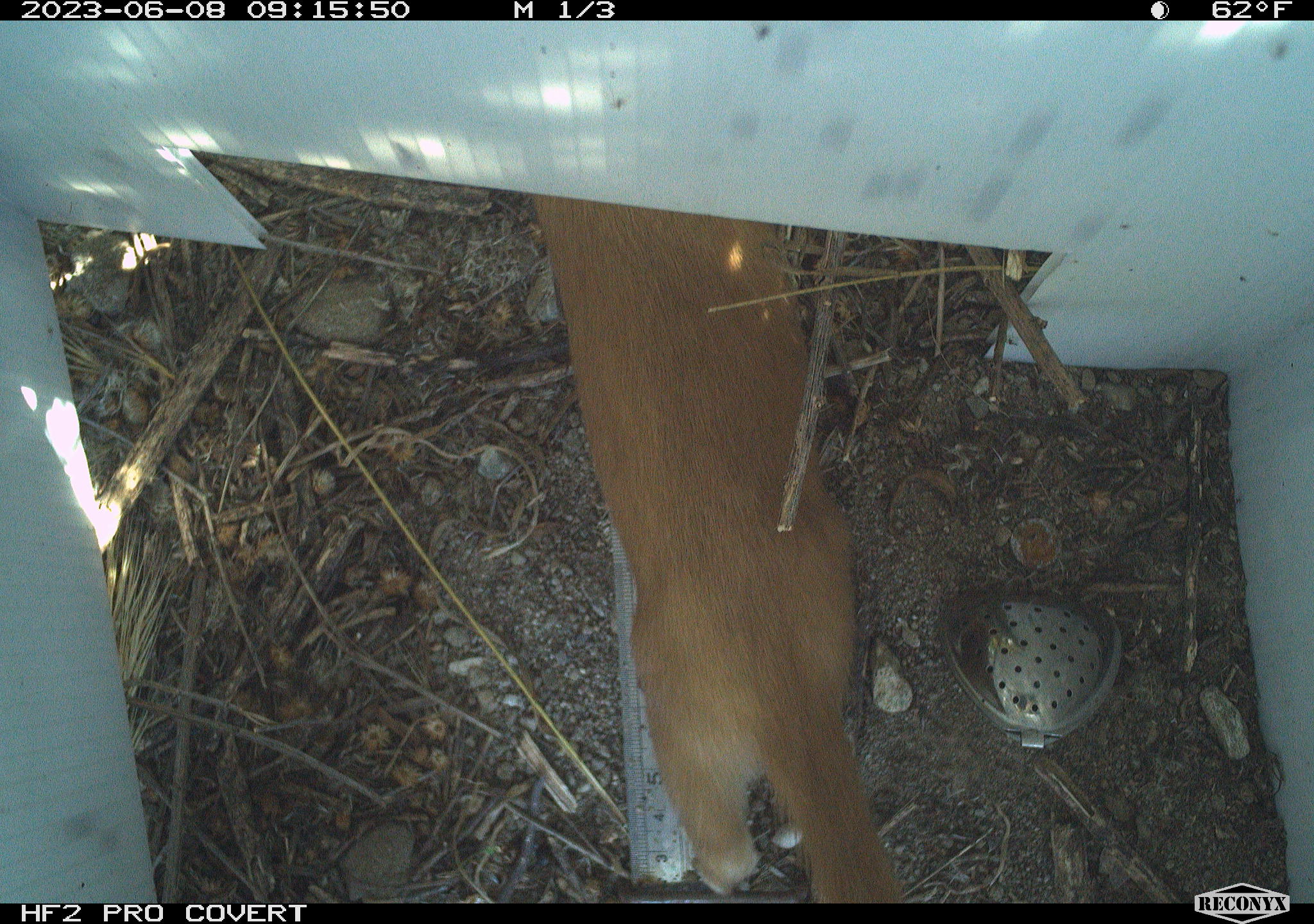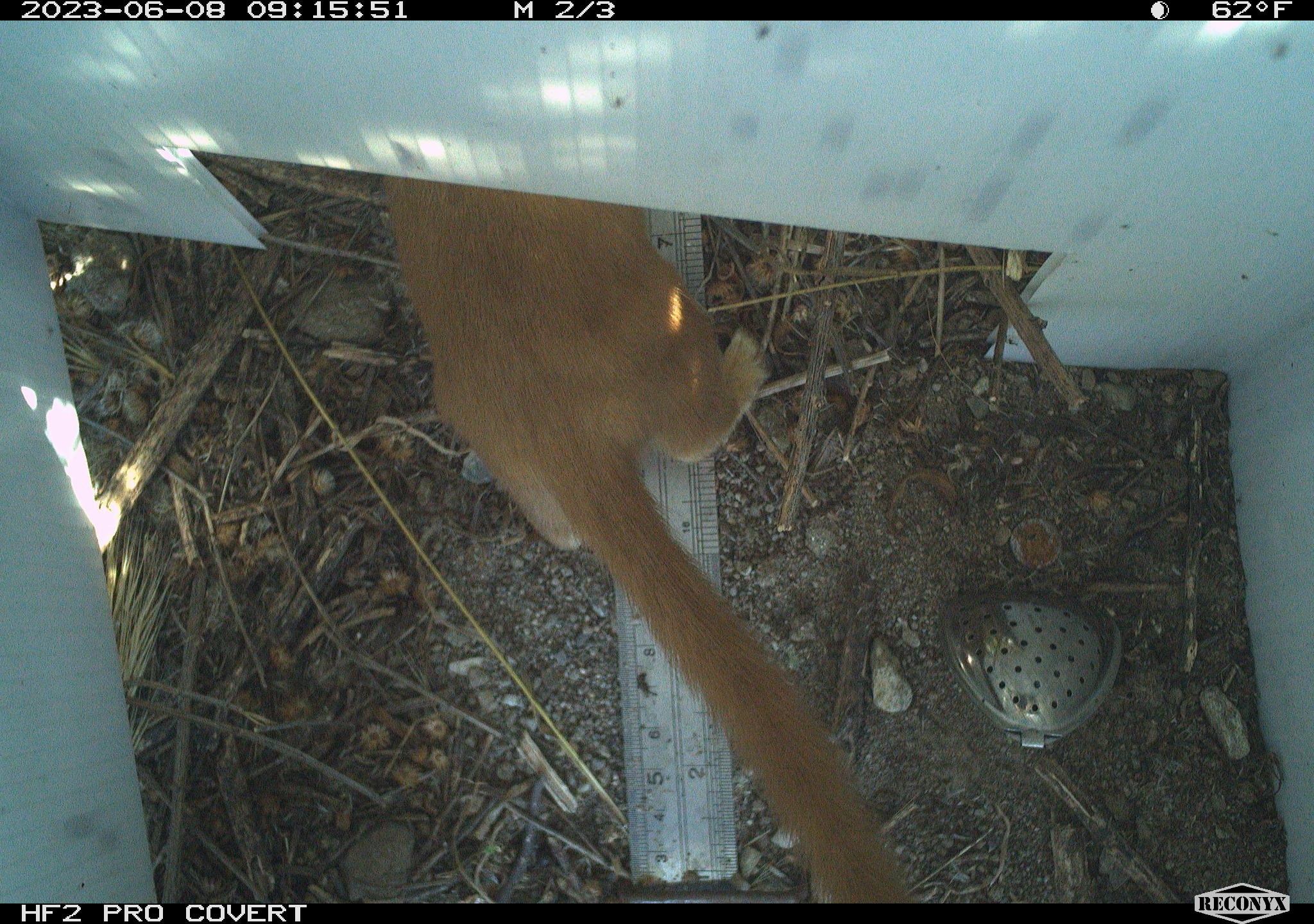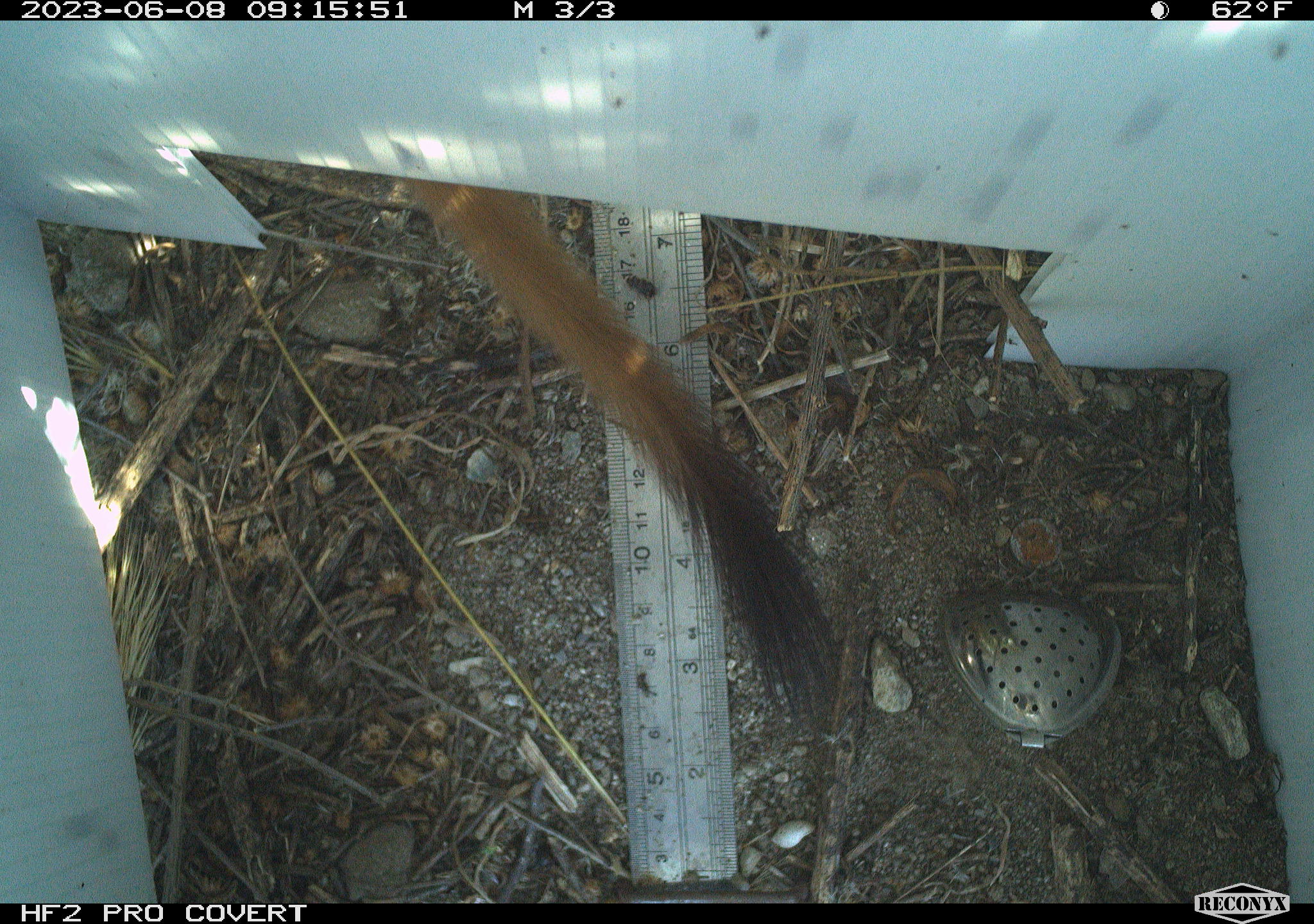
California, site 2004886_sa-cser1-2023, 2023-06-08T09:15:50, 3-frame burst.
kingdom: Animalia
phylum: Chordata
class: Mammalia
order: Carnivora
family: Mustelidae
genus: Neogale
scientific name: Neogale frenata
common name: long-tailed weasel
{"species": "long-tailed weasel (Neogale frenata)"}